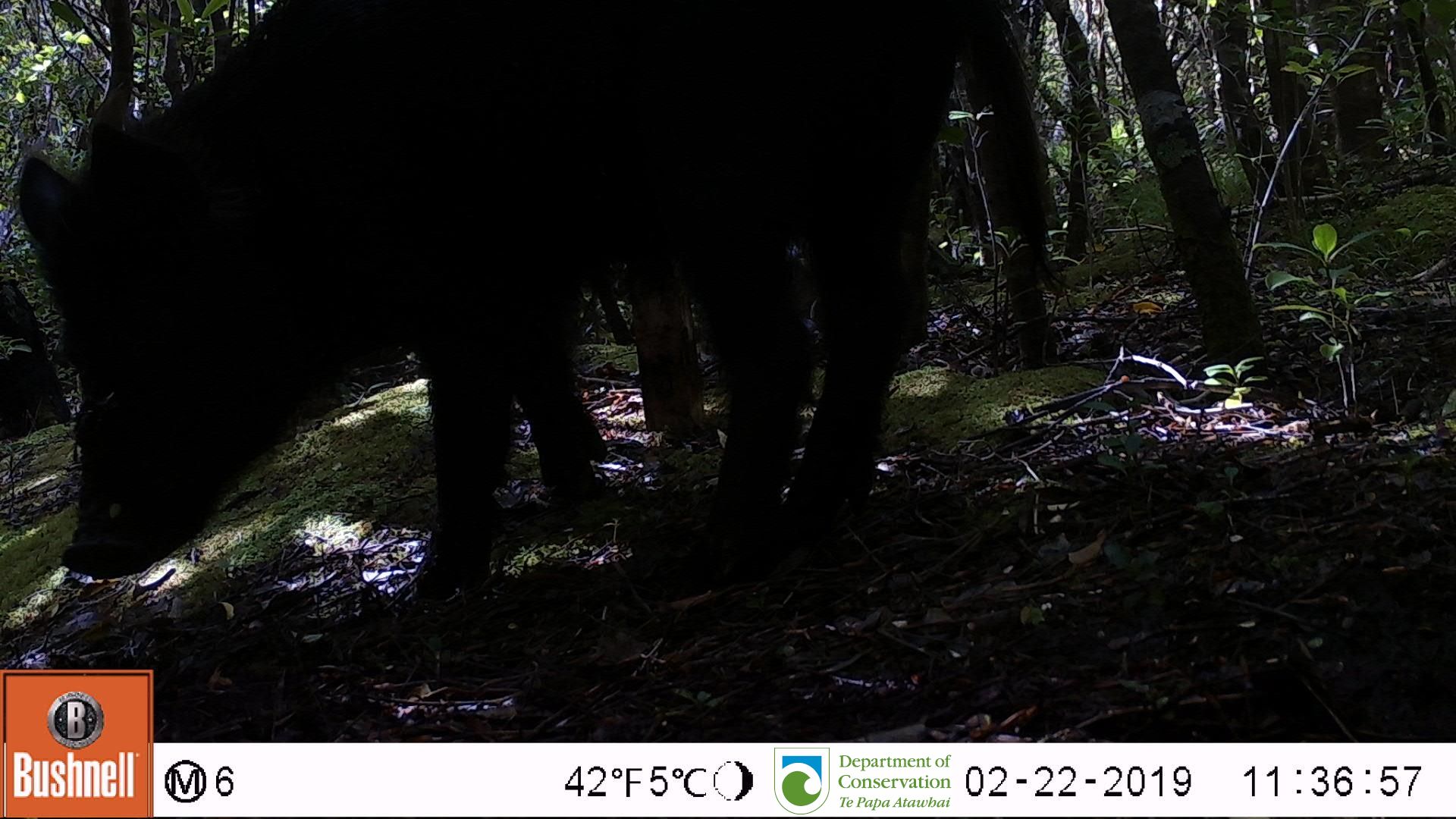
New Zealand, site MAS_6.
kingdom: Animalia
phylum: Chordata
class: Mammalia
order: Artiodactyla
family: Suidae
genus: Sus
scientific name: Sus scrofa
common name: pig